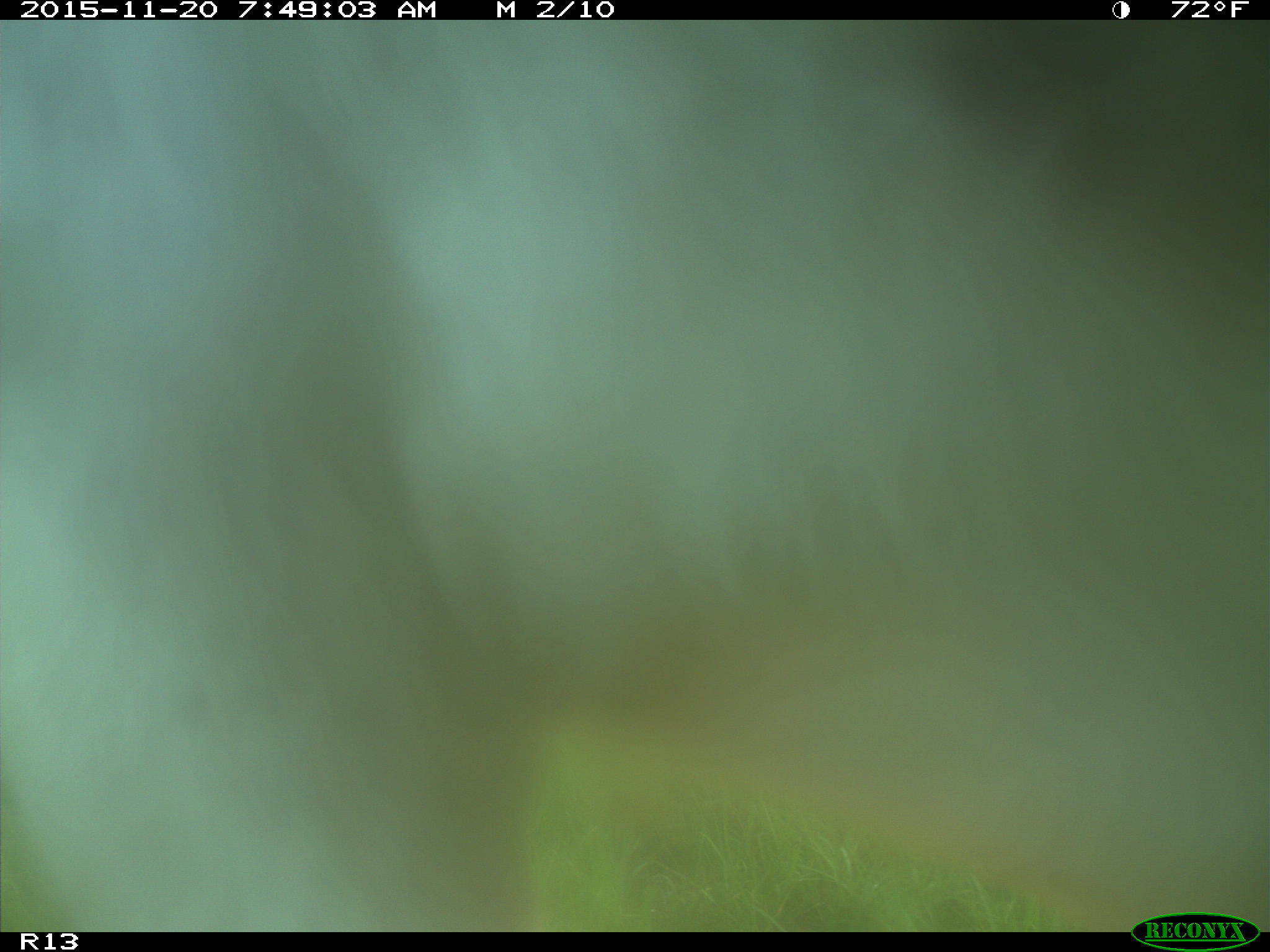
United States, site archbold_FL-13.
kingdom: Animalia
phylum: Chordata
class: Mammalia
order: Artiodactyla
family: Bovidae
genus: Bos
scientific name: Bos taurus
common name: domestic cow